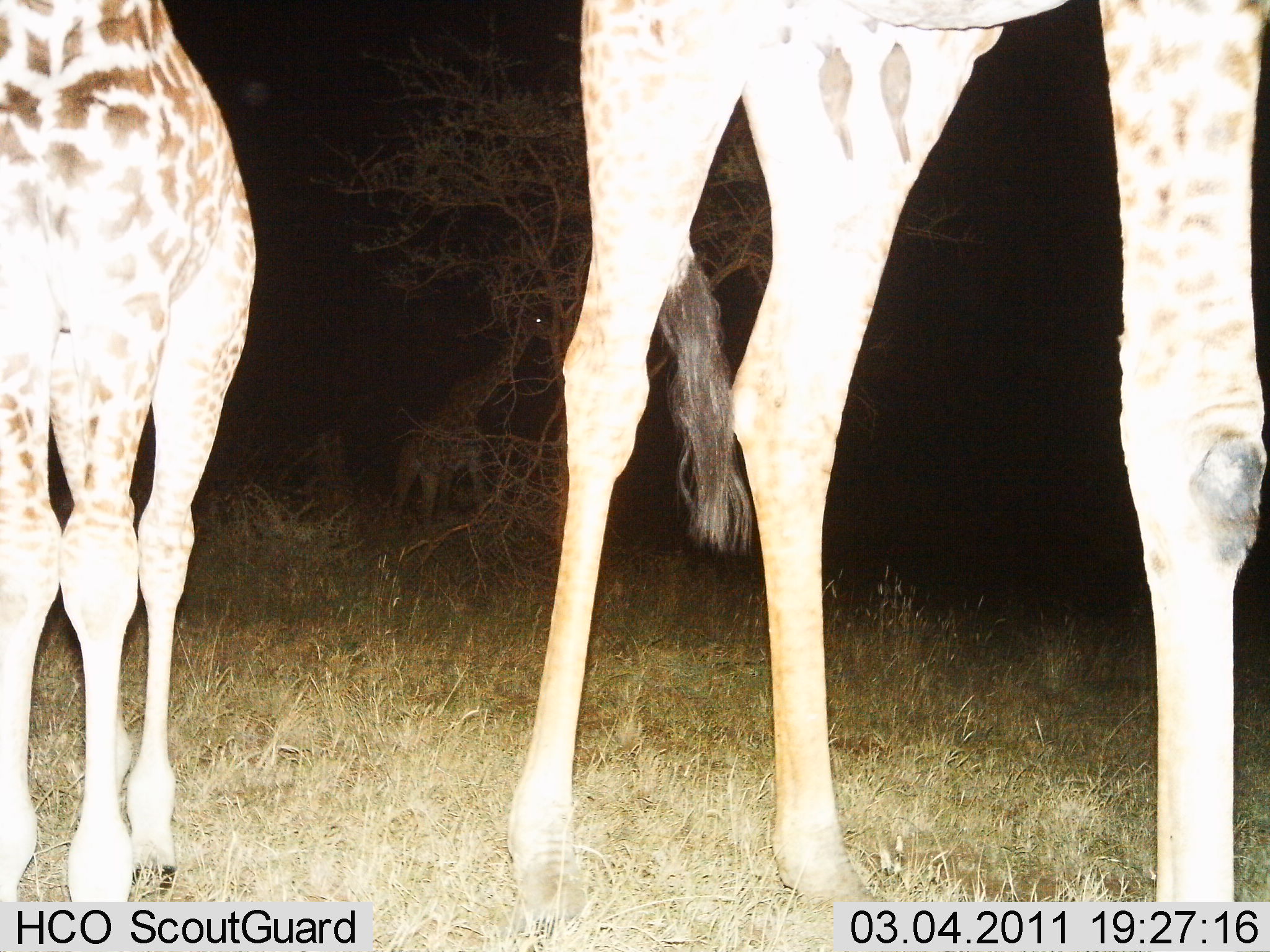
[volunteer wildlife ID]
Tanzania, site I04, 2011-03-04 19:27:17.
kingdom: Animalia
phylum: Chordata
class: Mammalia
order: Artiodactyla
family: Giraffidae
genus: Giraffa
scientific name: Giraffa camelopardalis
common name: giraffe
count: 2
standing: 100%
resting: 0%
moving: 0%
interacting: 0%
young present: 33%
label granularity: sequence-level